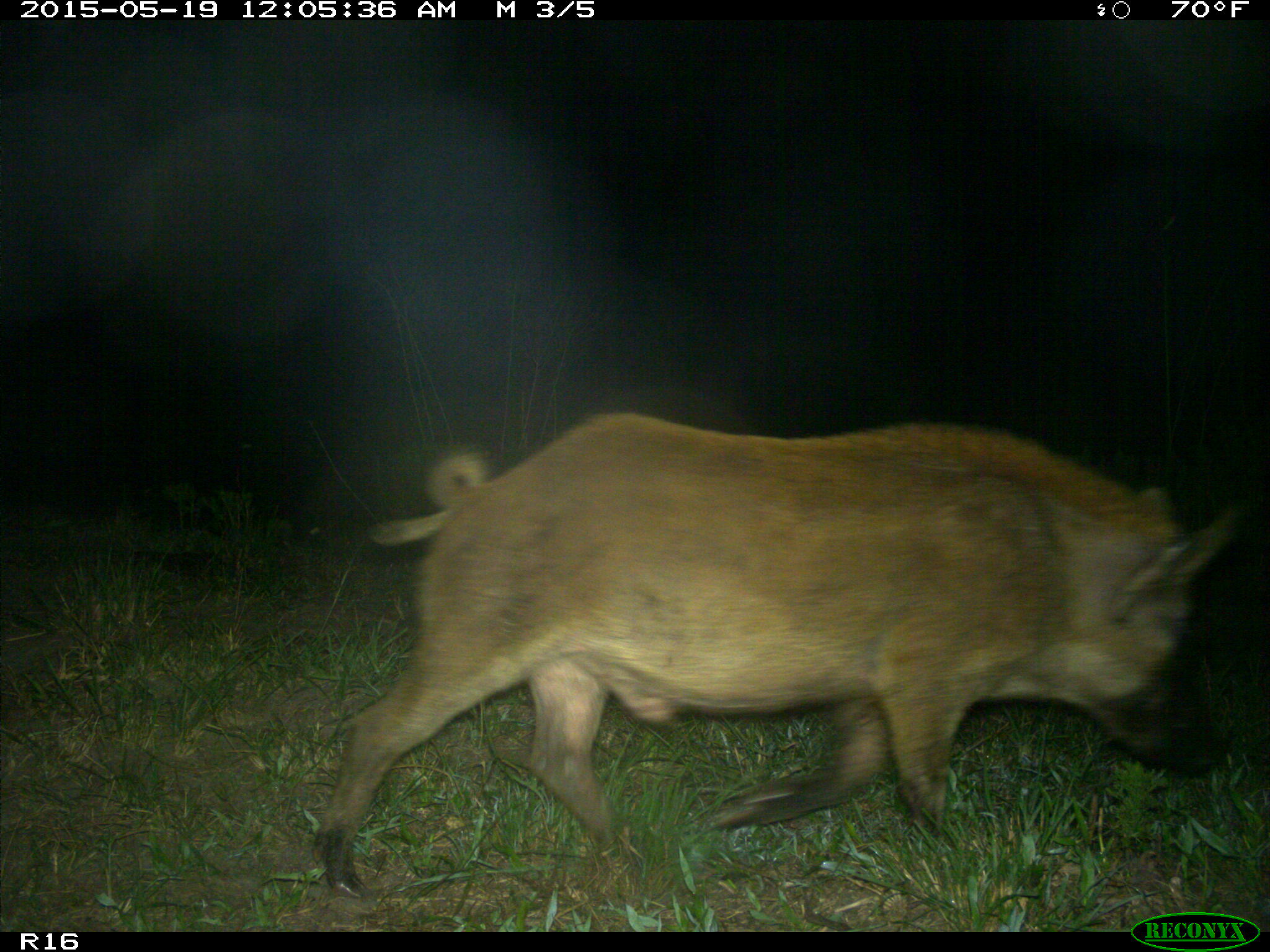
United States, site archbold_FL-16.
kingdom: Animalia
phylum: Chordata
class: Mammalia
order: Artiodactyla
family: Suidae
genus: Sus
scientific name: Sus scrofa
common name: wild boar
Sus scrofa (wild boar).